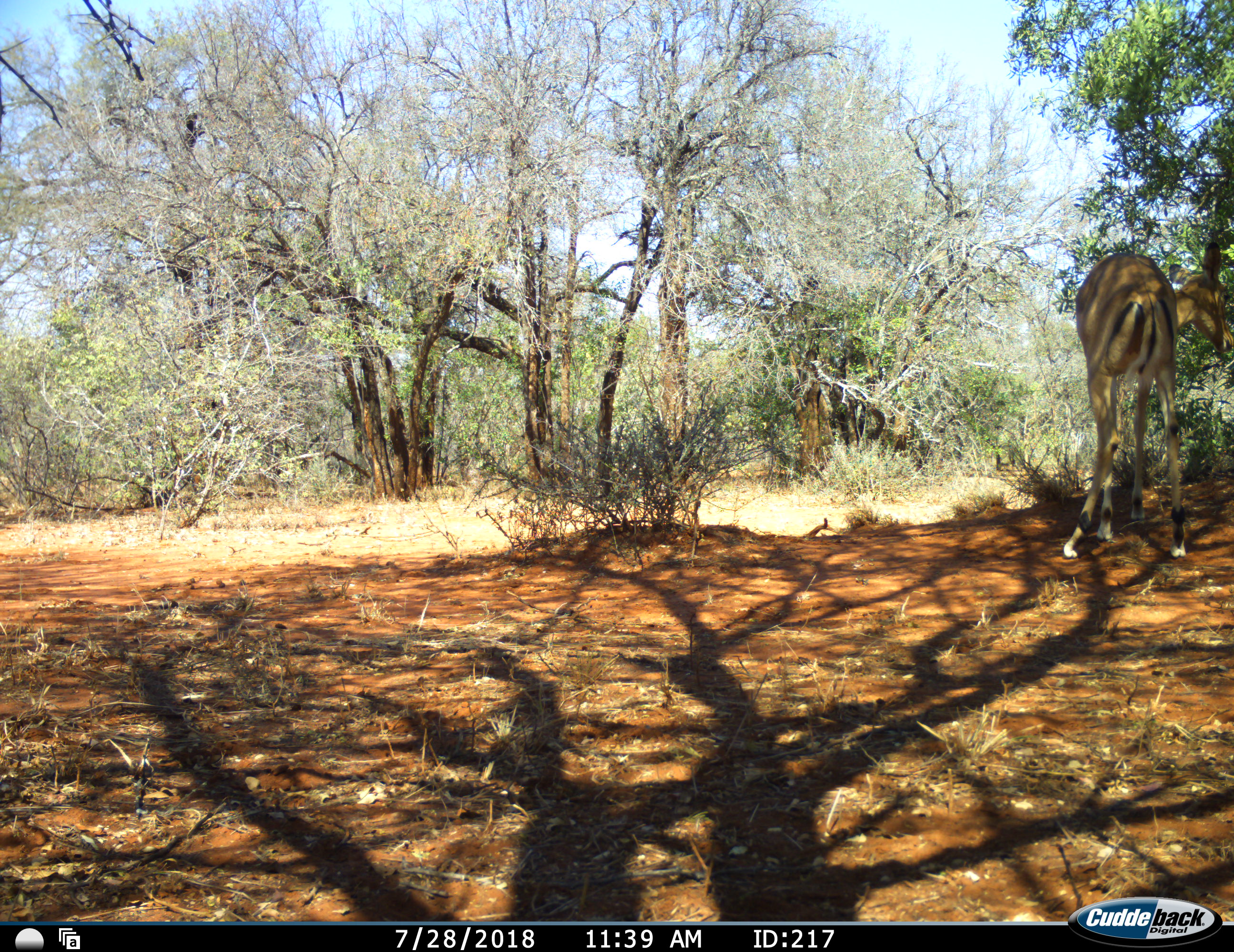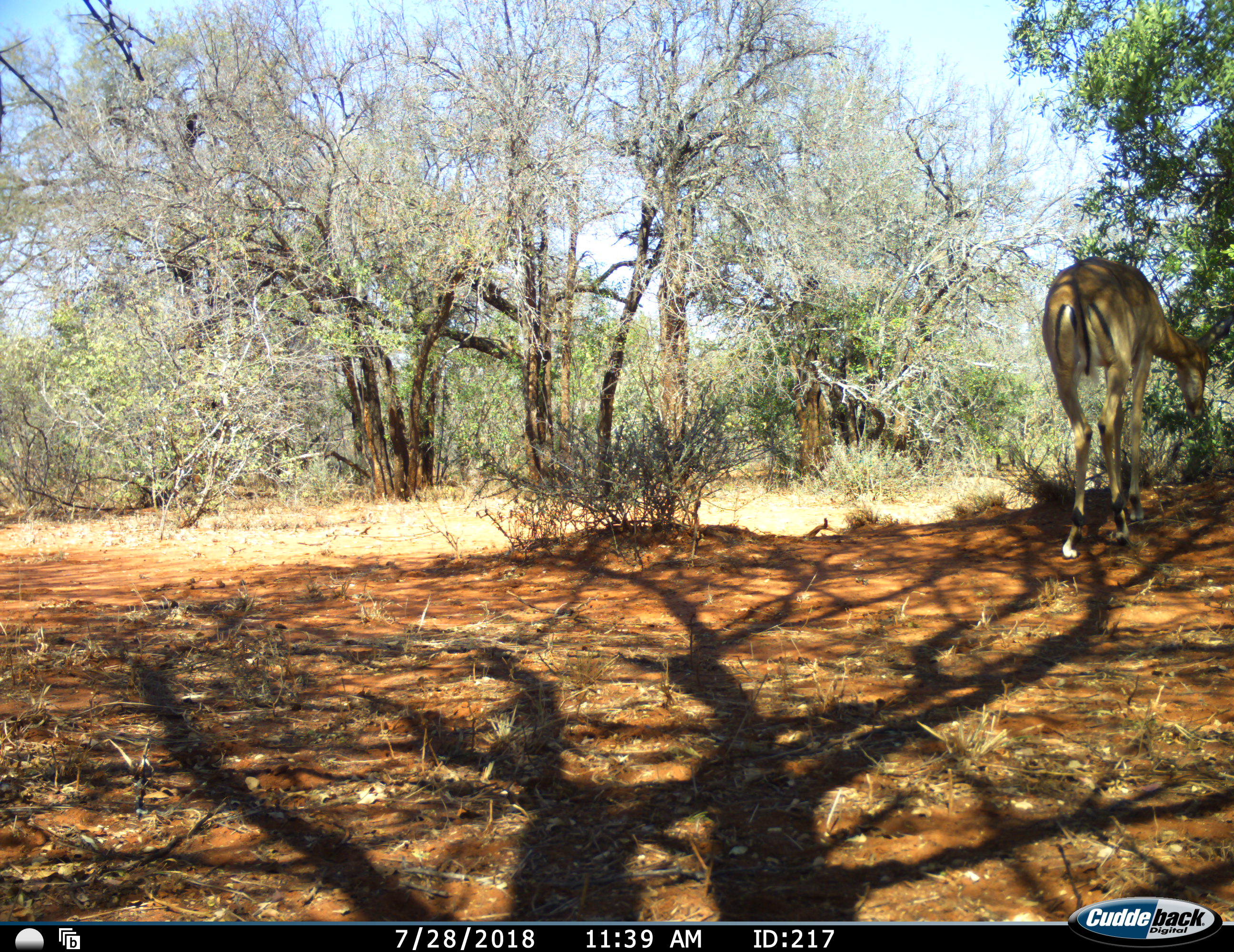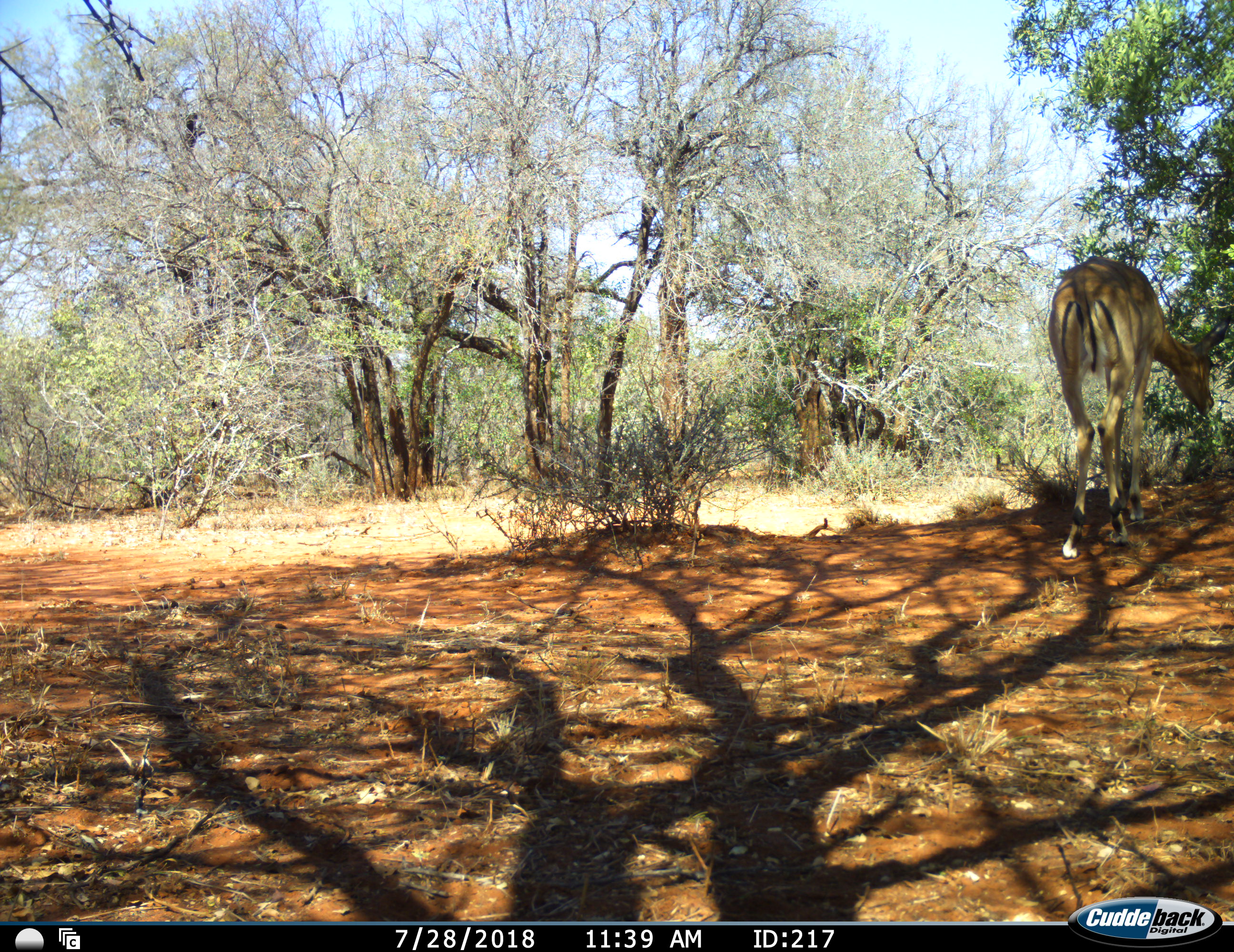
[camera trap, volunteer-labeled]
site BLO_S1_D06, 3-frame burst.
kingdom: Animalia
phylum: Chordata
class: Mammalia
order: Artiodactyla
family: Bovidae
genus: Aepyceros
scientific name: Aepyceros melampus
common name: impala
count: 1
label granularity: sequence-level